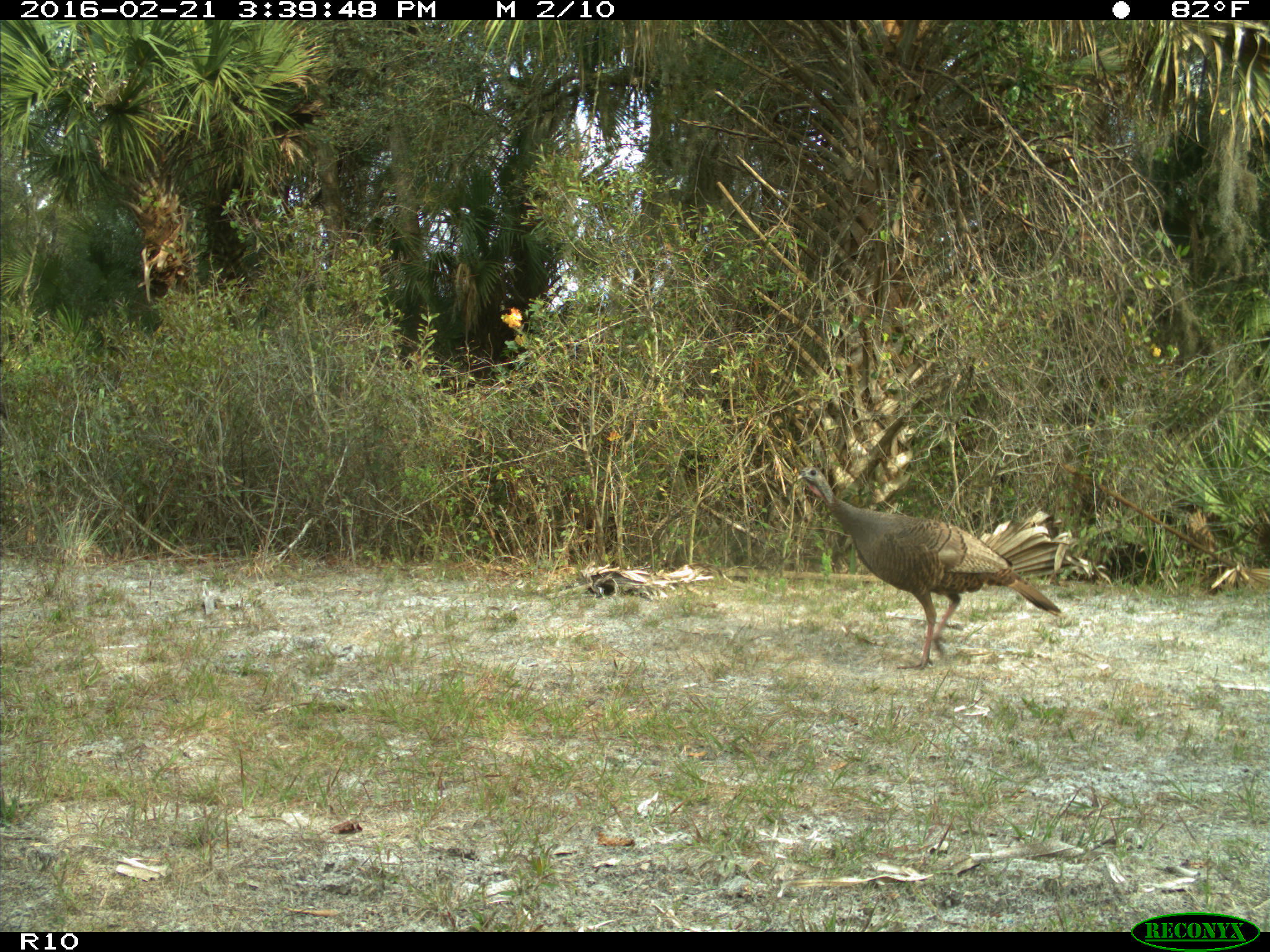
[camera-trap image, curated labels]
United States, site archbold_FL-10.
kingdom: Animalia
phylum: Chordata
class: Aves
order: Galliformes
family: Phasianidae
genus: Meleagris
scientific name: Meleagris gallopavo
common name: wild turkey